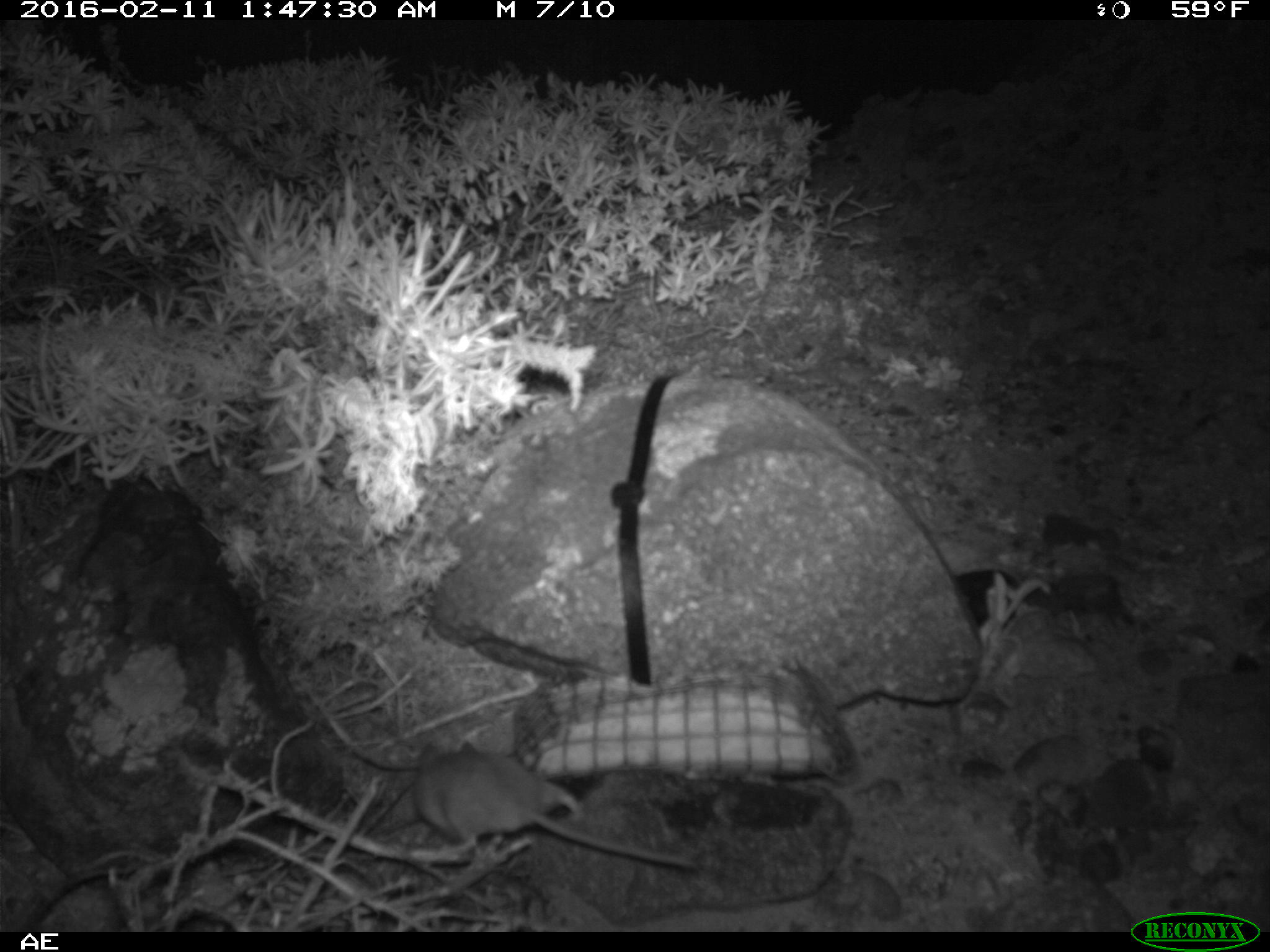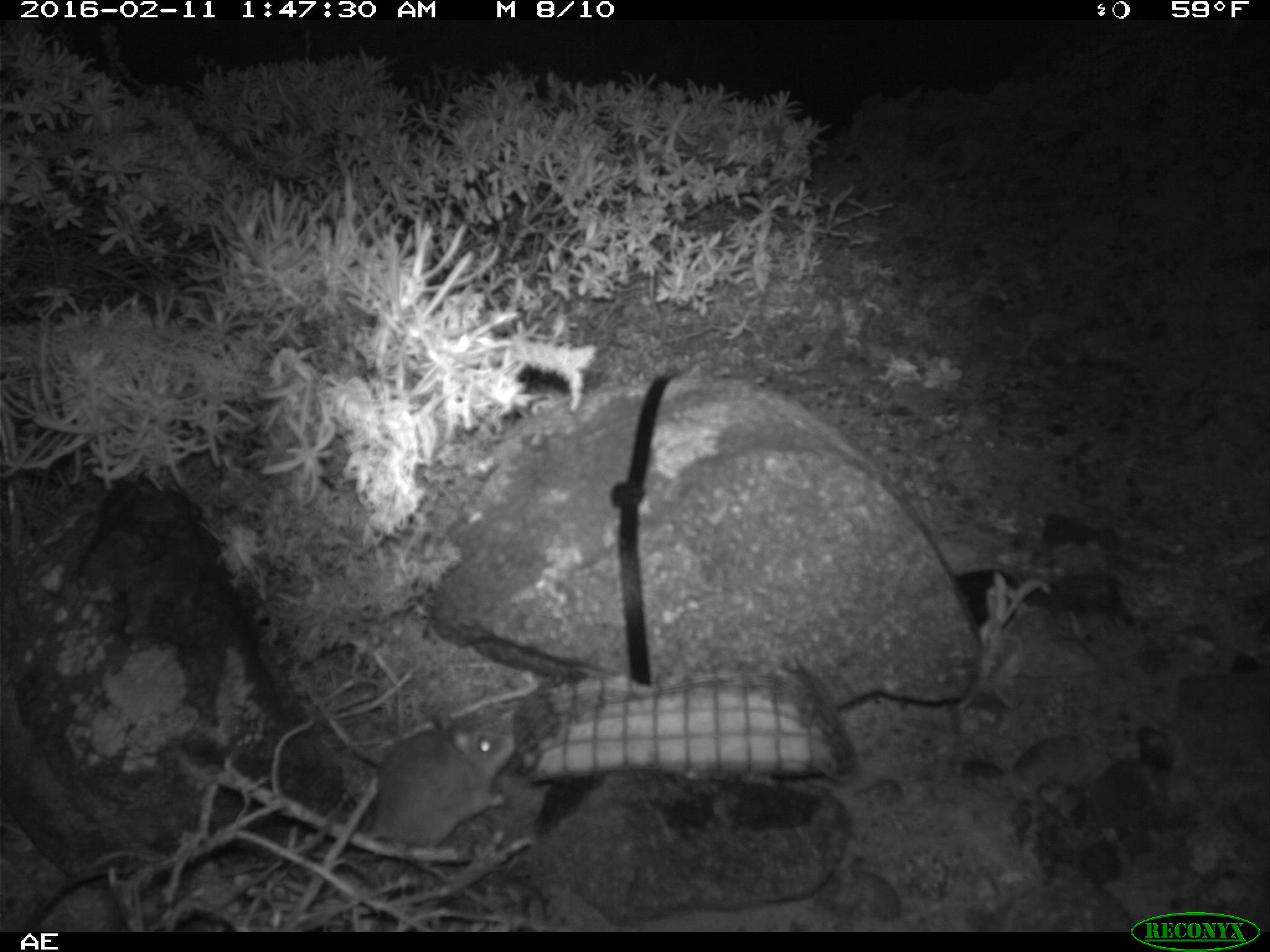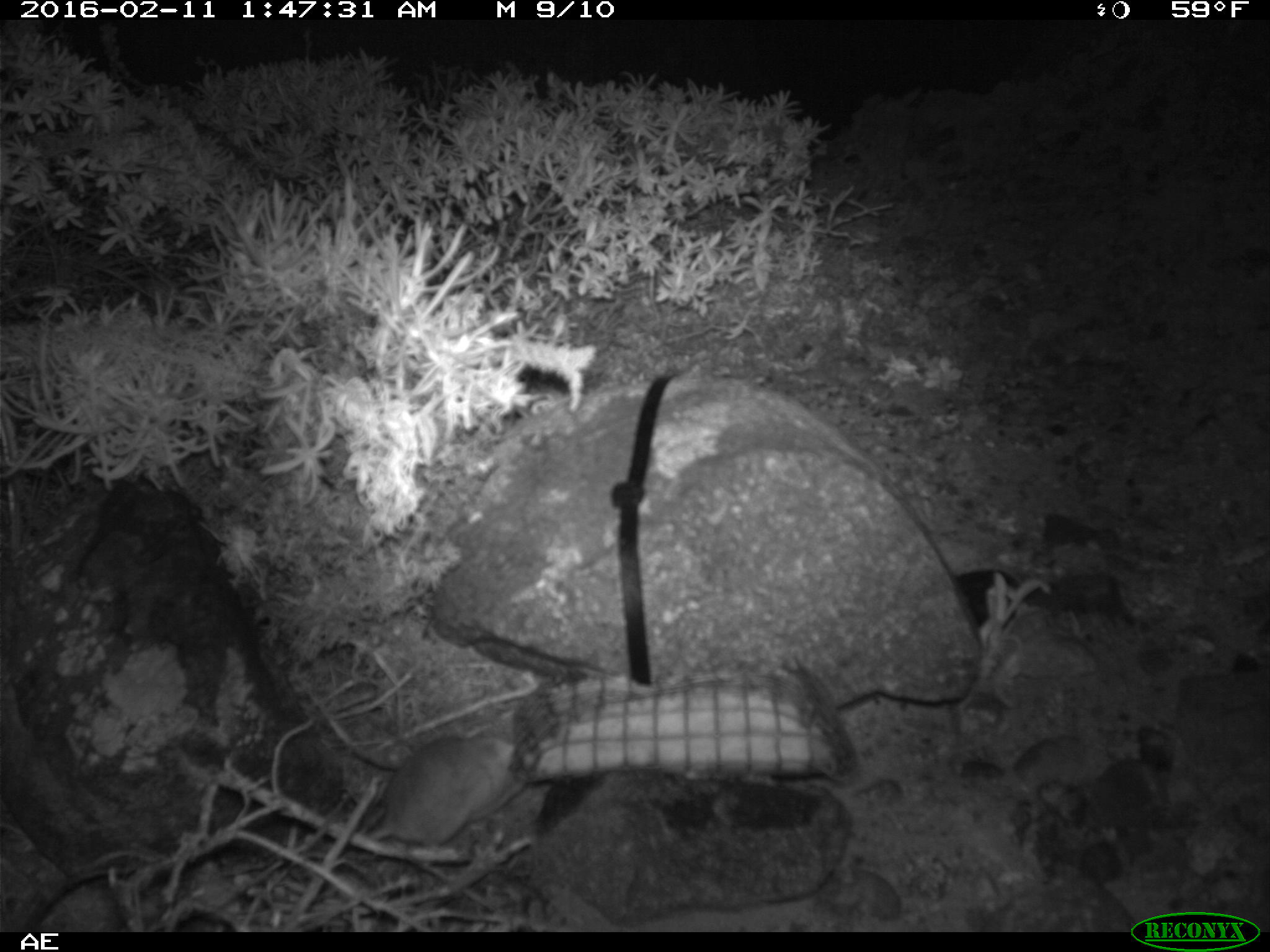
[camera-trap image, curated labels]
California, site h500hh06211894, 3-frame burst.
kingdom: Animalia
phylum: Chordata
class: Mammalia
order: Rodentia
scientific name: Rodentia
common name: rodent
Rodent (Rodentia).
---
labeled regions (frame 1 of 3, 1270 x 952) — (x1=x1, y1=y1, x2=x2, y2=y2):
rodent: (x1=414, y1=738, x2=698, y2=869)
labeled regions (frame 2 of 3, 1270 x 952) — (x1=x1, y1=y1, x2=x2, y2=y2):
rodent: (x1=356, y1=702, x2=513, y2=850)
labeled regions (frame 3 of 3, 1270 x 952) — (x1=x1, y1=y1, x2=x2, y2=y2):
rodent: (x1=342, y1=732, x2=526, y2=866)